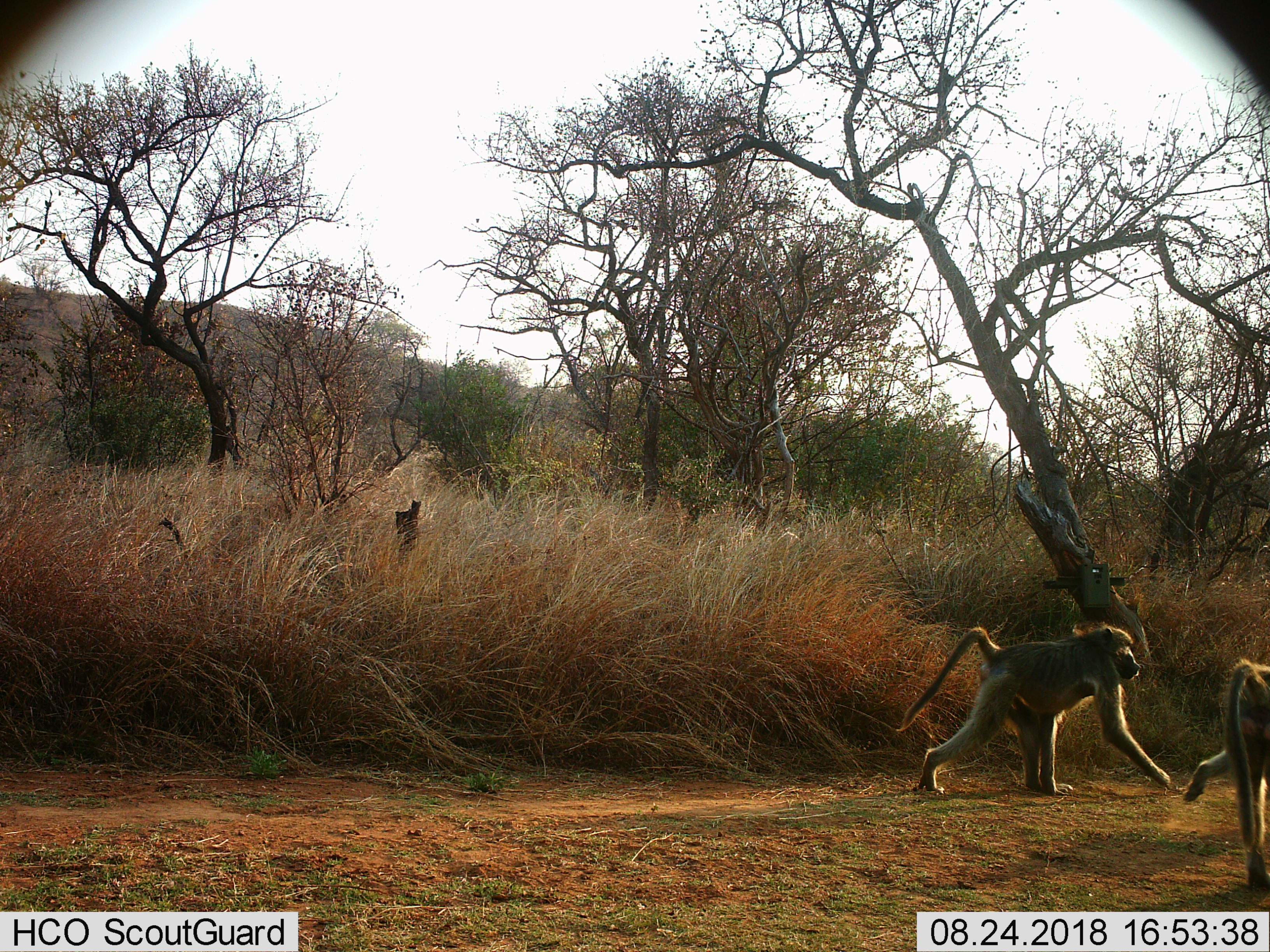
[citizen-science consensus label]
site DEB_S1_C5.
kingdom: Animalia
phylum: Chordata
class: Mammalia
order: Primates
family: Cercopithecidae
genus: Papio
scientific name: Papio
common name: baboon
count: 2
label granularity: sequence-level